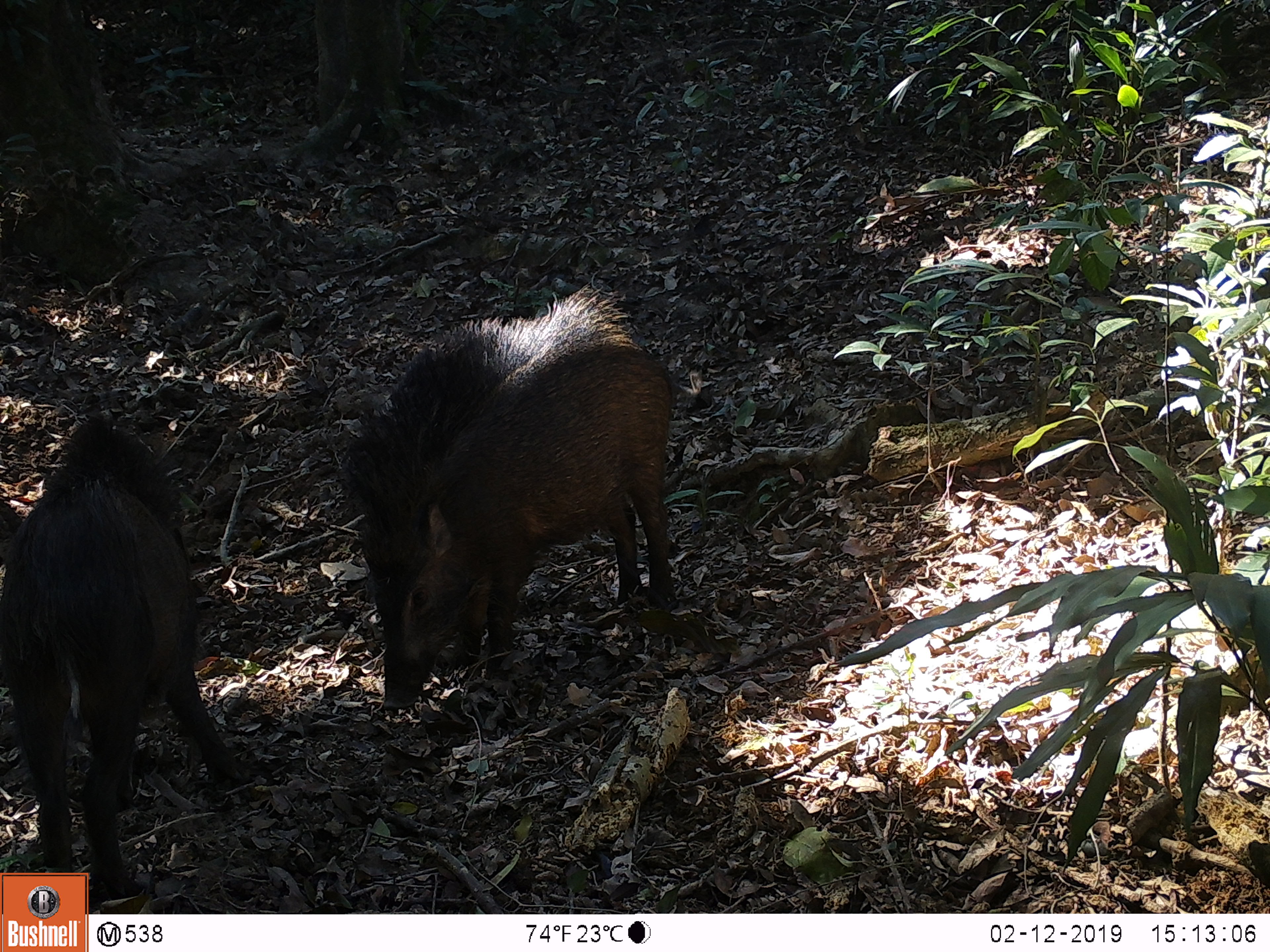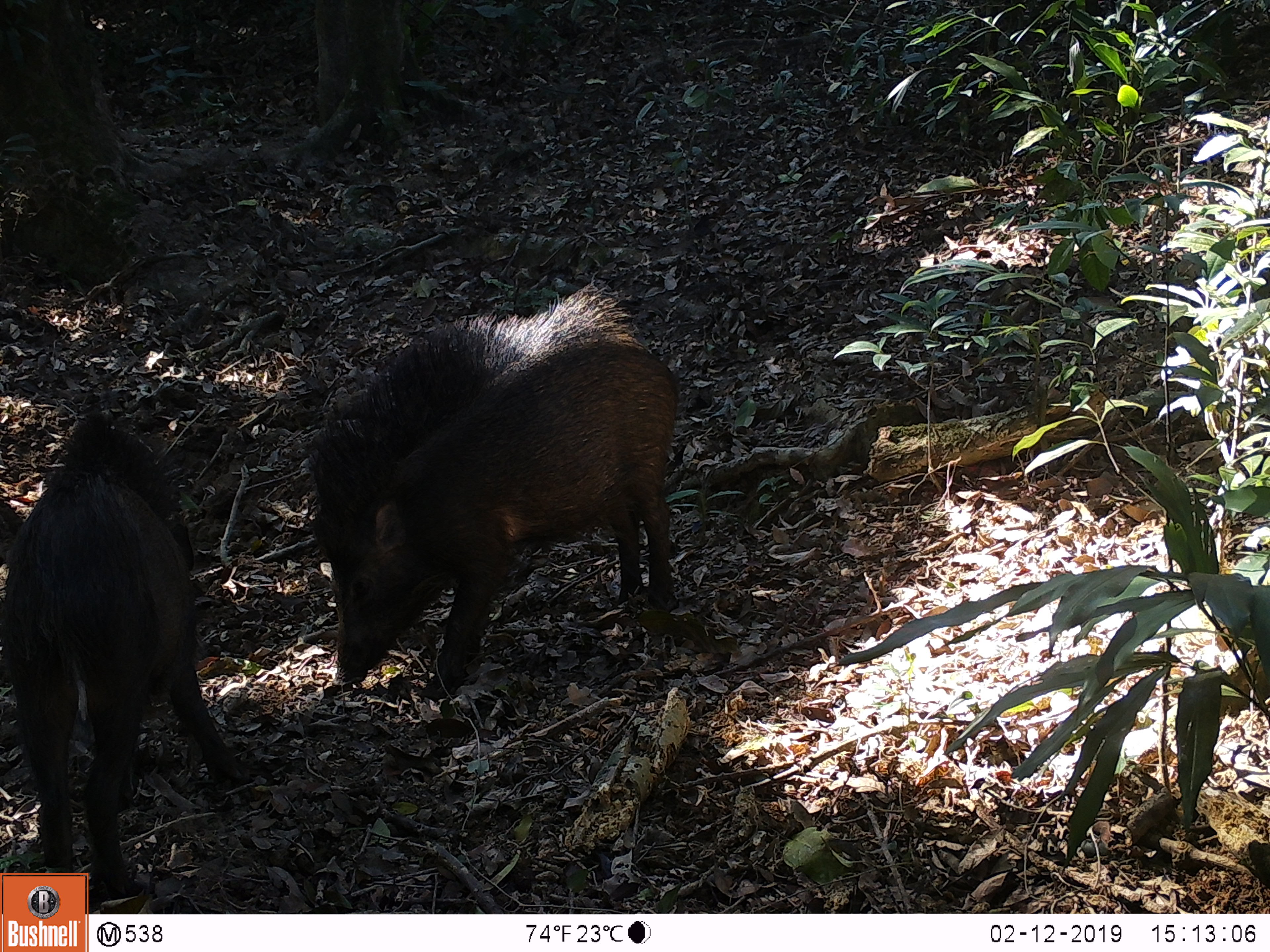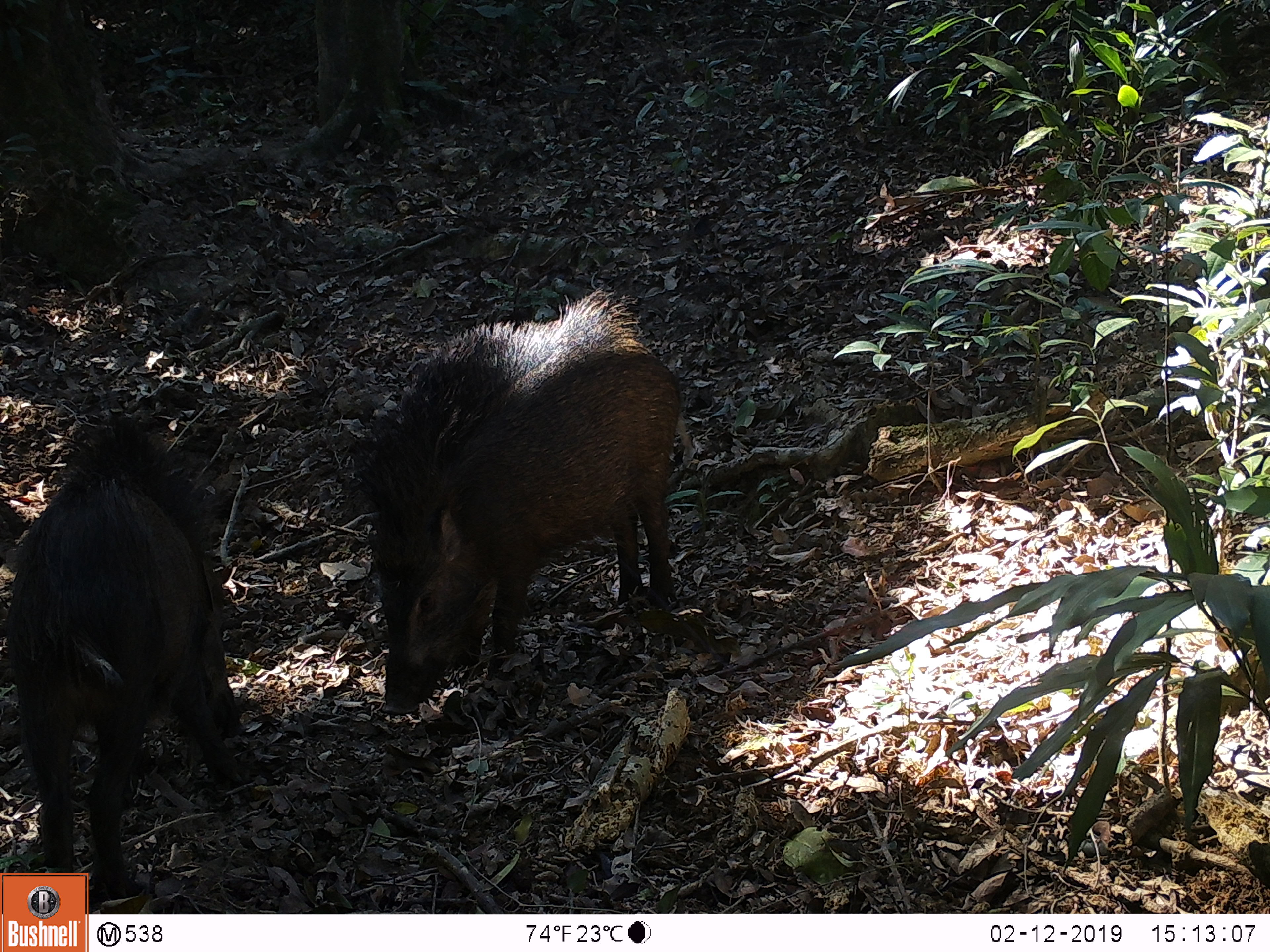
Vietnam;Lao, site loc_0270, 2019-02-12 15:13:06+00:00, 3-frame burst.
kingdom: Animalia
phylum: Chordata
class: Mammalia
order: Artiodactyla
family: Suidae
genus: Sus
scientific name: Sus scrofa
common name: eurasian wild pig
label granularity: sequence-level